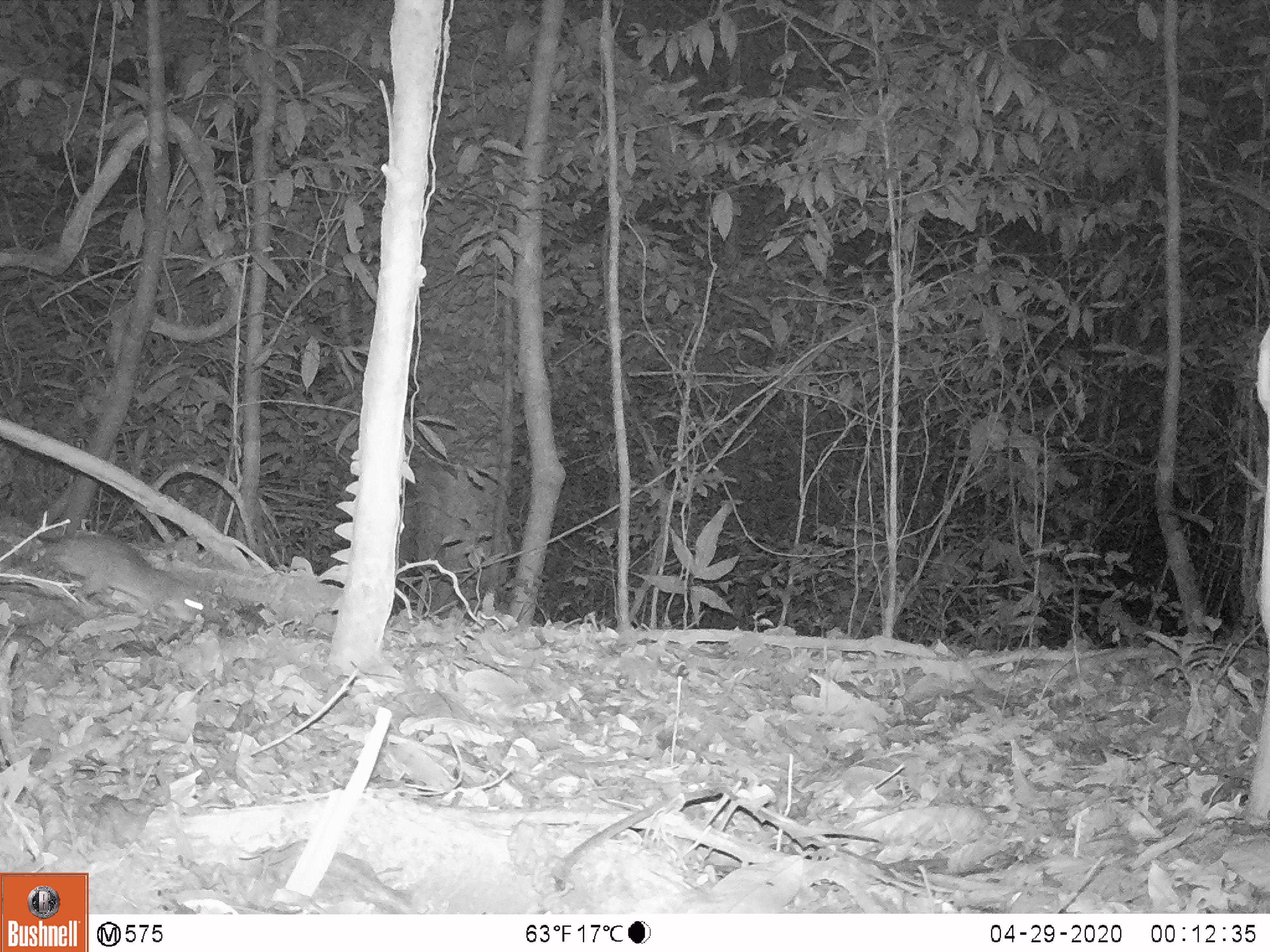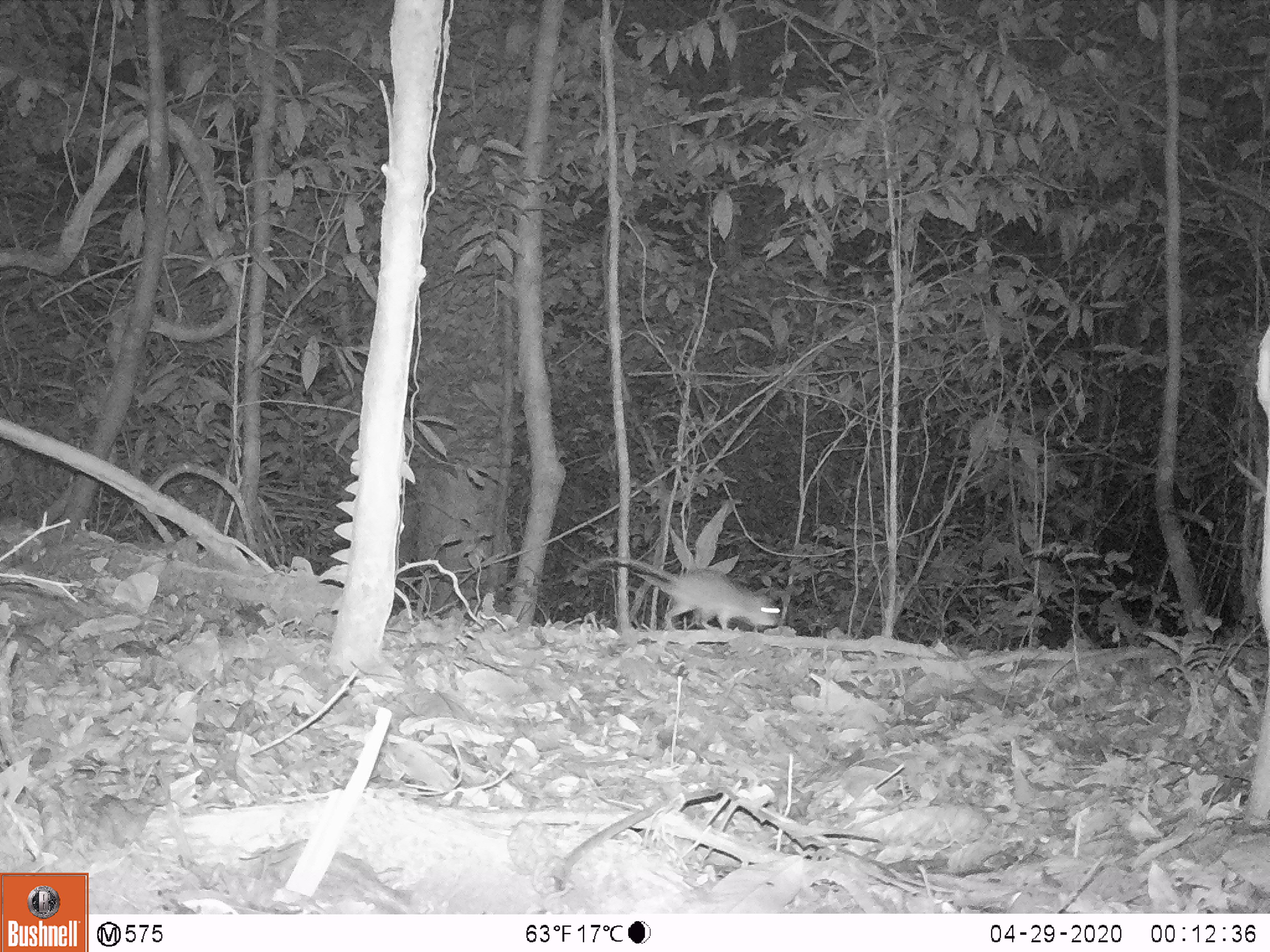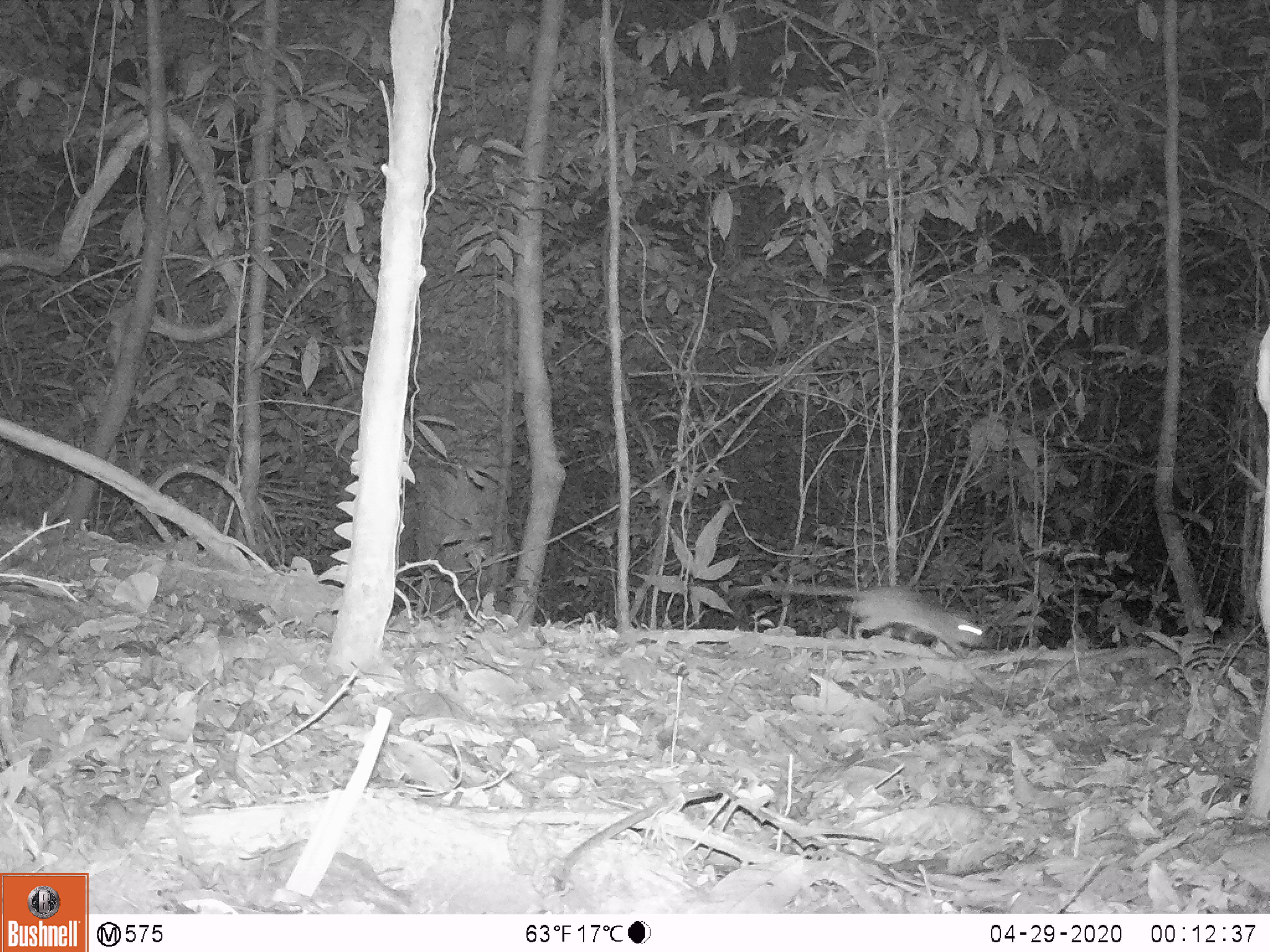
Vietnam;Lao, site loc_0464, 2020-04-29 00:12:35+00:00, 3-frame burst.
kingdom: Animalia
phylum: Chordata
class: Mammalia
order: Rodentia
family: Muridae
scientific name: Muridae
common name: old-world mice and rats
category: unidentified murid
Unidentified murid (old-world mice and rats) (Muridae). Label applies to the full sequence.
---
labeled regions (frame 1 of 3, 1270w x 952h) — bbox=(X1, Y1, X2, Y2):
unidentified murid: bbox=(1, 523, 203, 626)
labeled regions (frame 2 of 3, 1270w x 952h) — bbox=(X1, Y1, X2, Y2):
unidentified murid: bbox=(554, 556, 780, 630)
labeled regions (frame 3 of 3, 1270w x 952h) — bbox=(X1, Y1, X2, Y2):
unidentified murid: bbox=(736, 583, 989, 657)